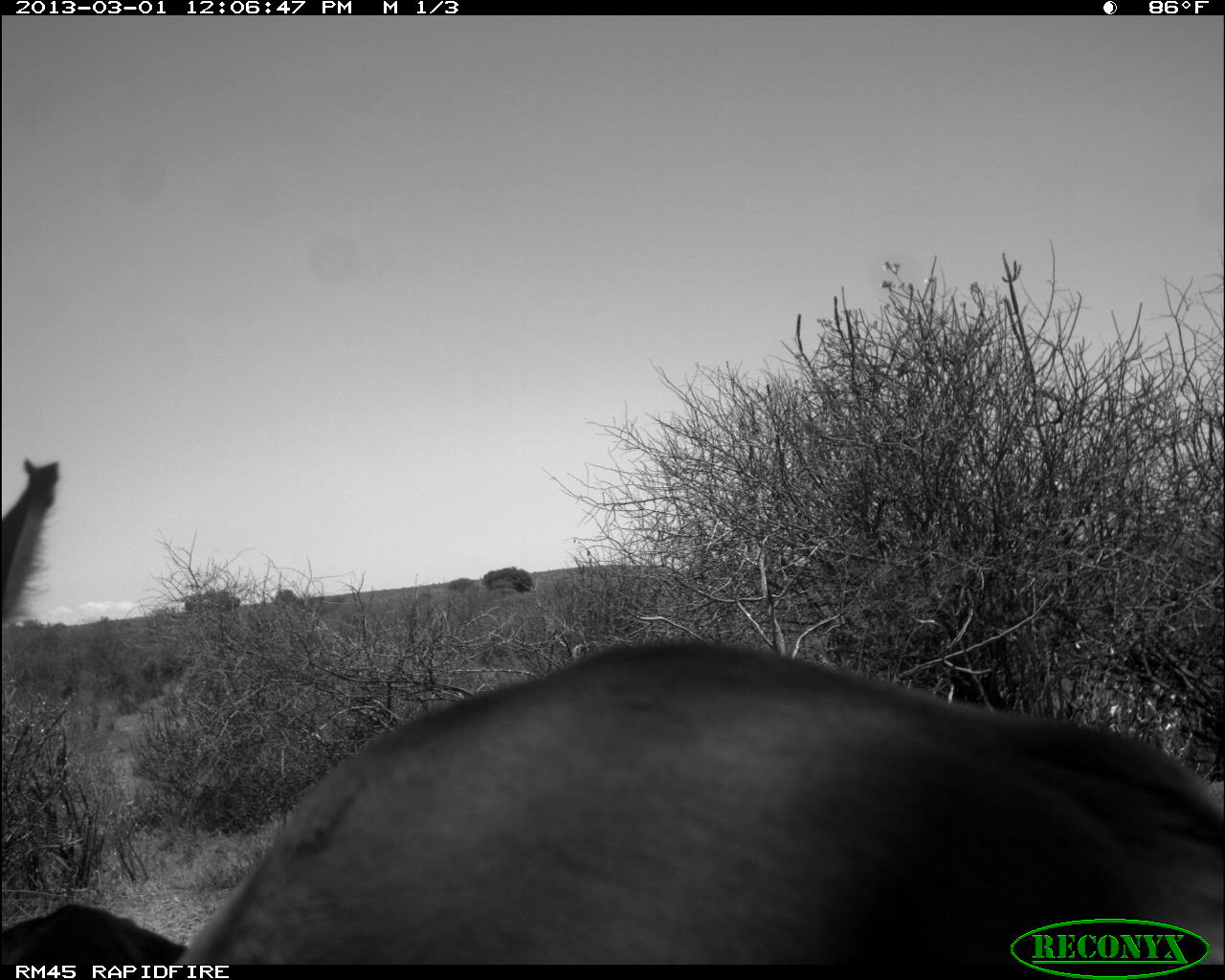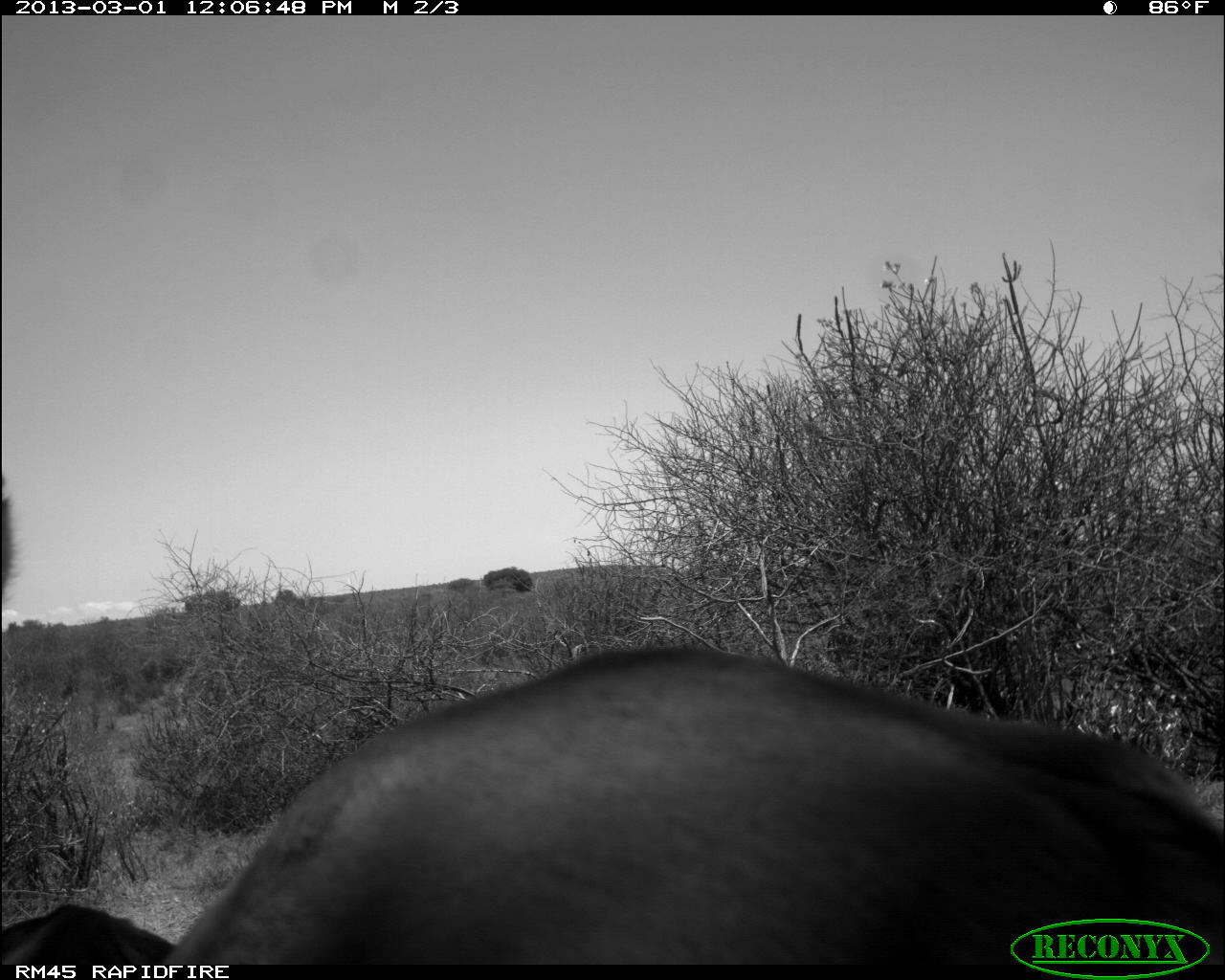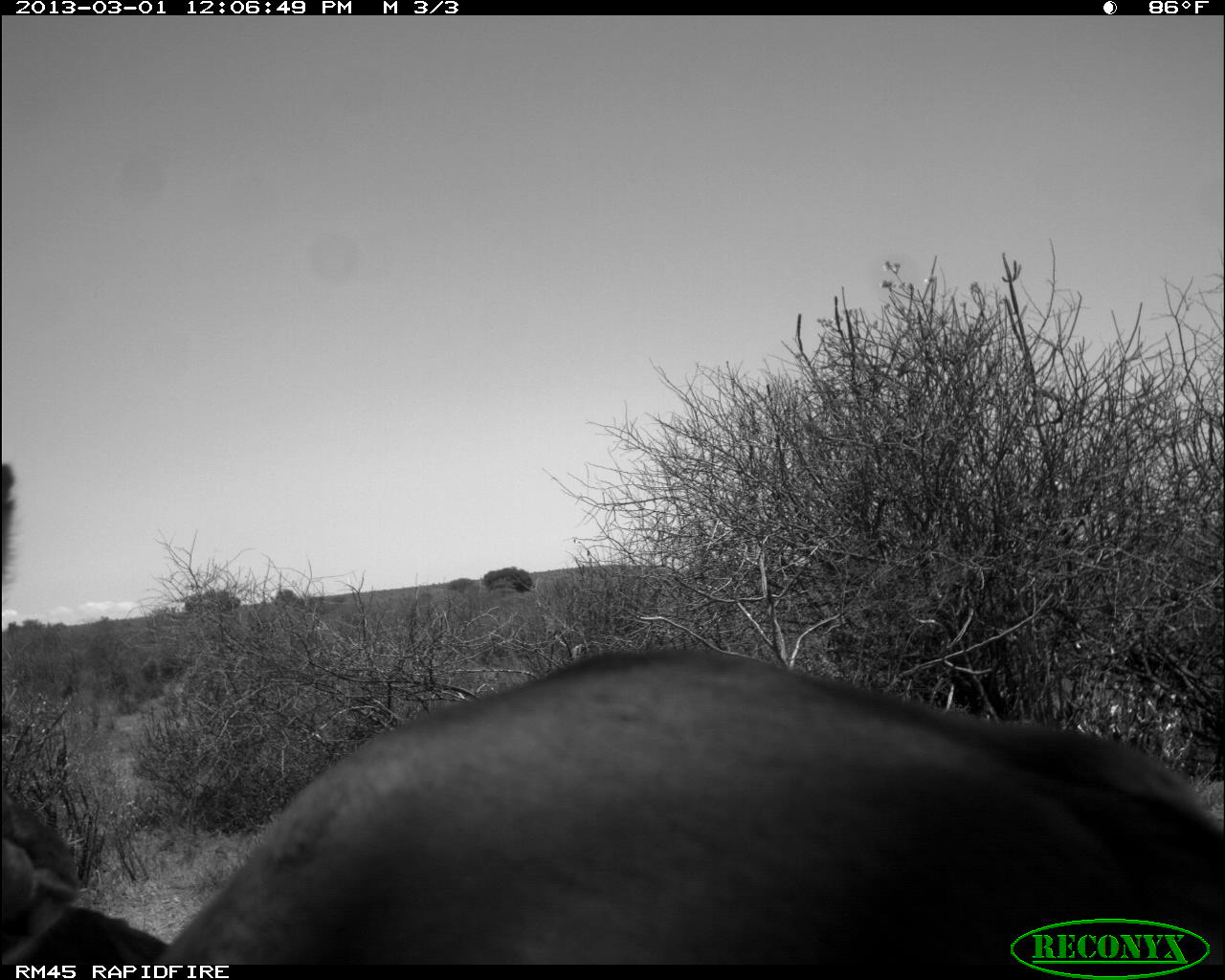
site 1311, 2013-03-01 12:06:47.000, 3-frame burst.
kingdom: Animalia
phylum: Chordata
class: Mammalia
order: Artiodactyla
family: Bovidae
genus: Aepyceros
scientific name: Aepyceros melampus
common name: impala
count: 2